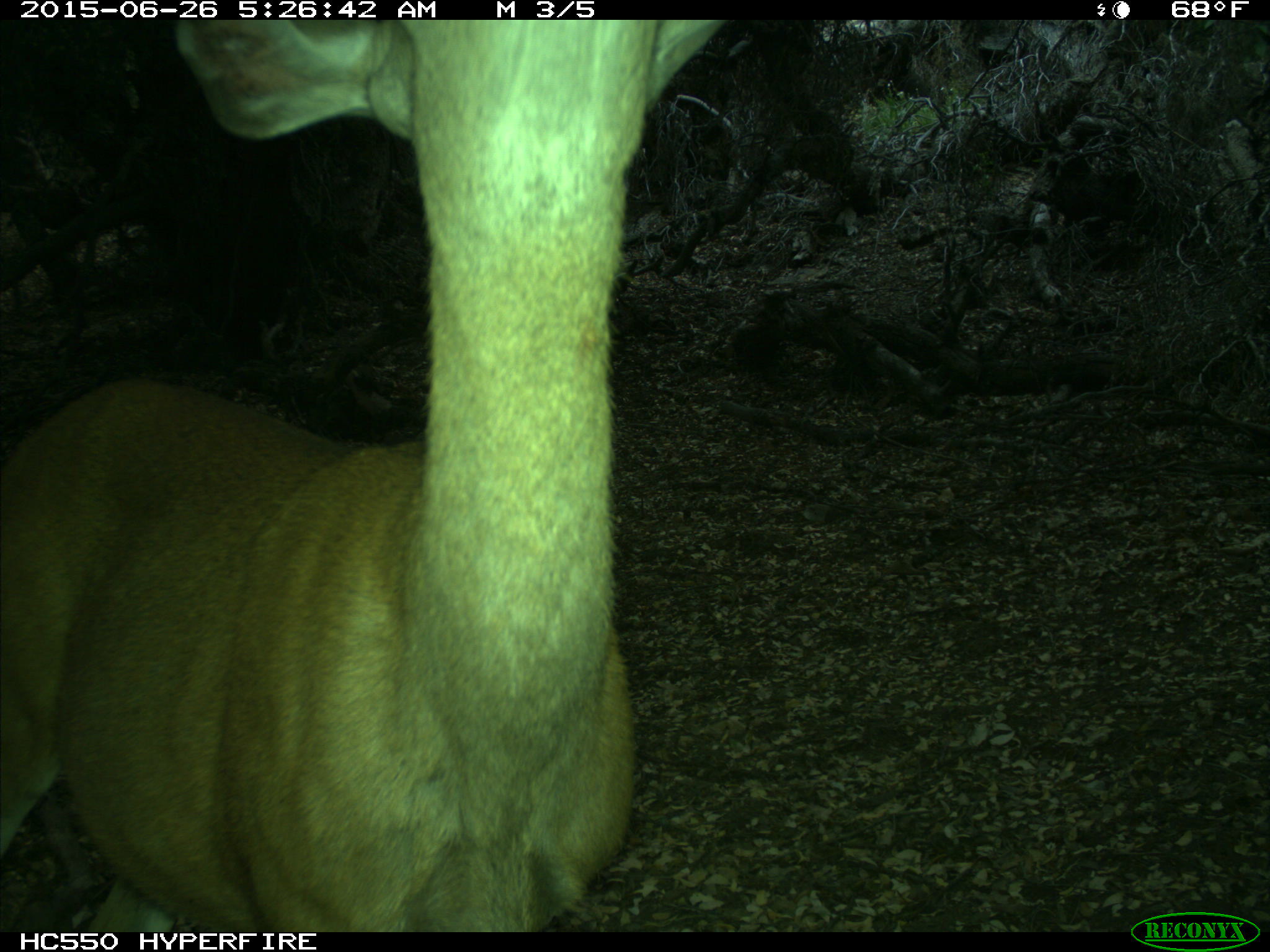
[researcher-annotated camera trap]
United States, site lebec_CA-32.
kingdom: Animalia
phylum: Chordata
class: Mammalia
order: Artiodactyla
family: Cervidae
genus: Odocoileus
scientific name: Odocoileus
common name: deer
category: unidentified deer